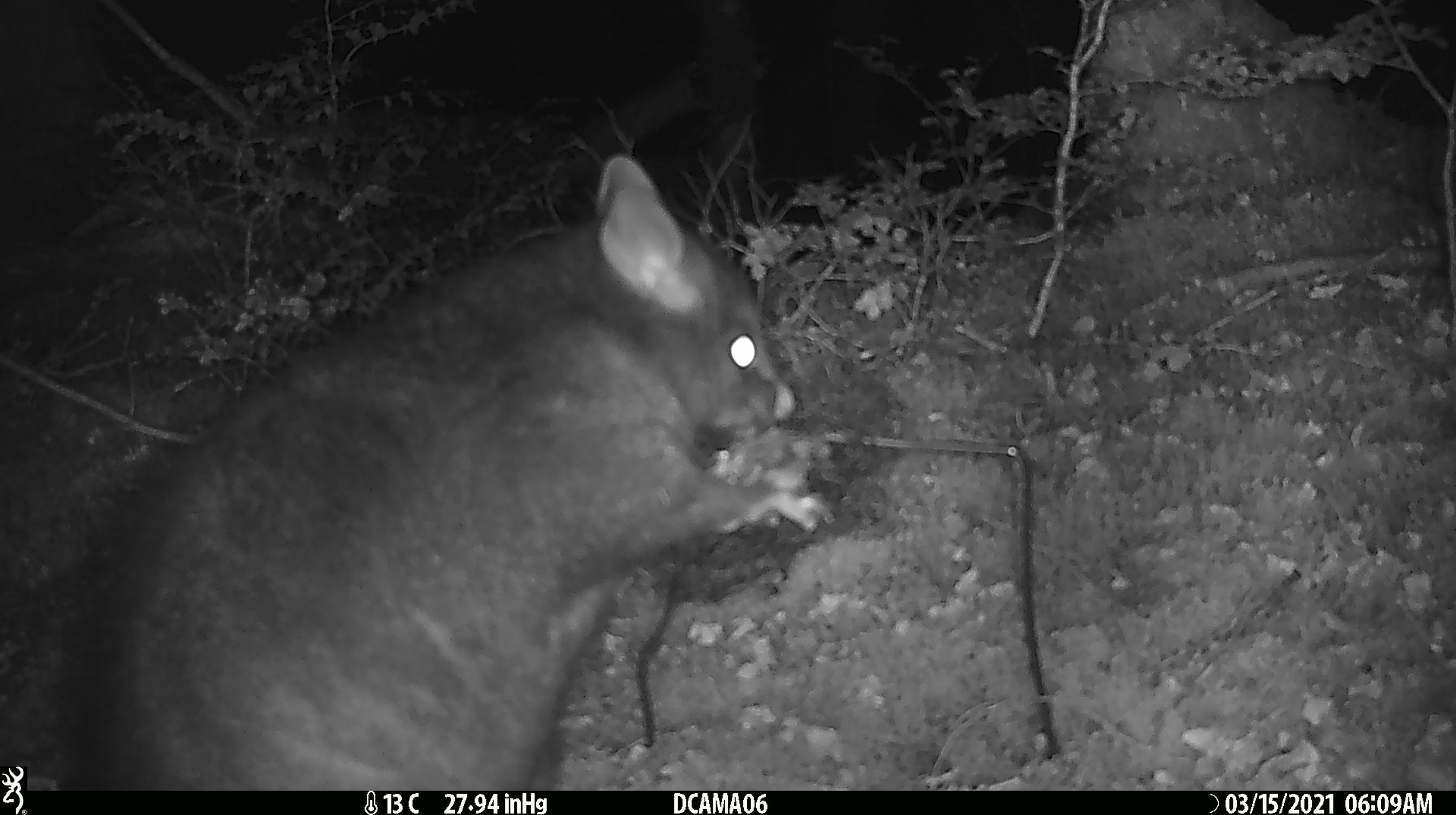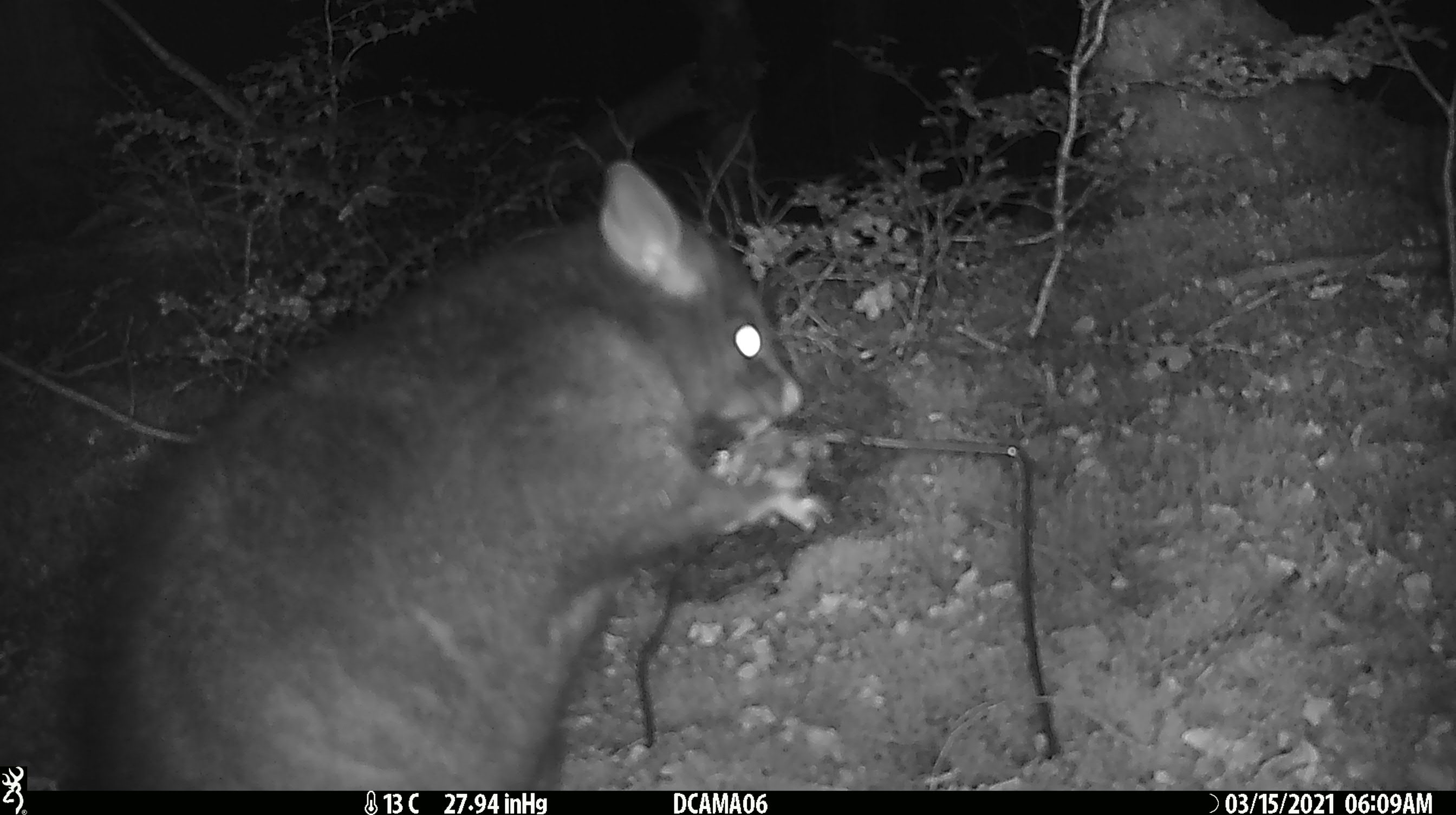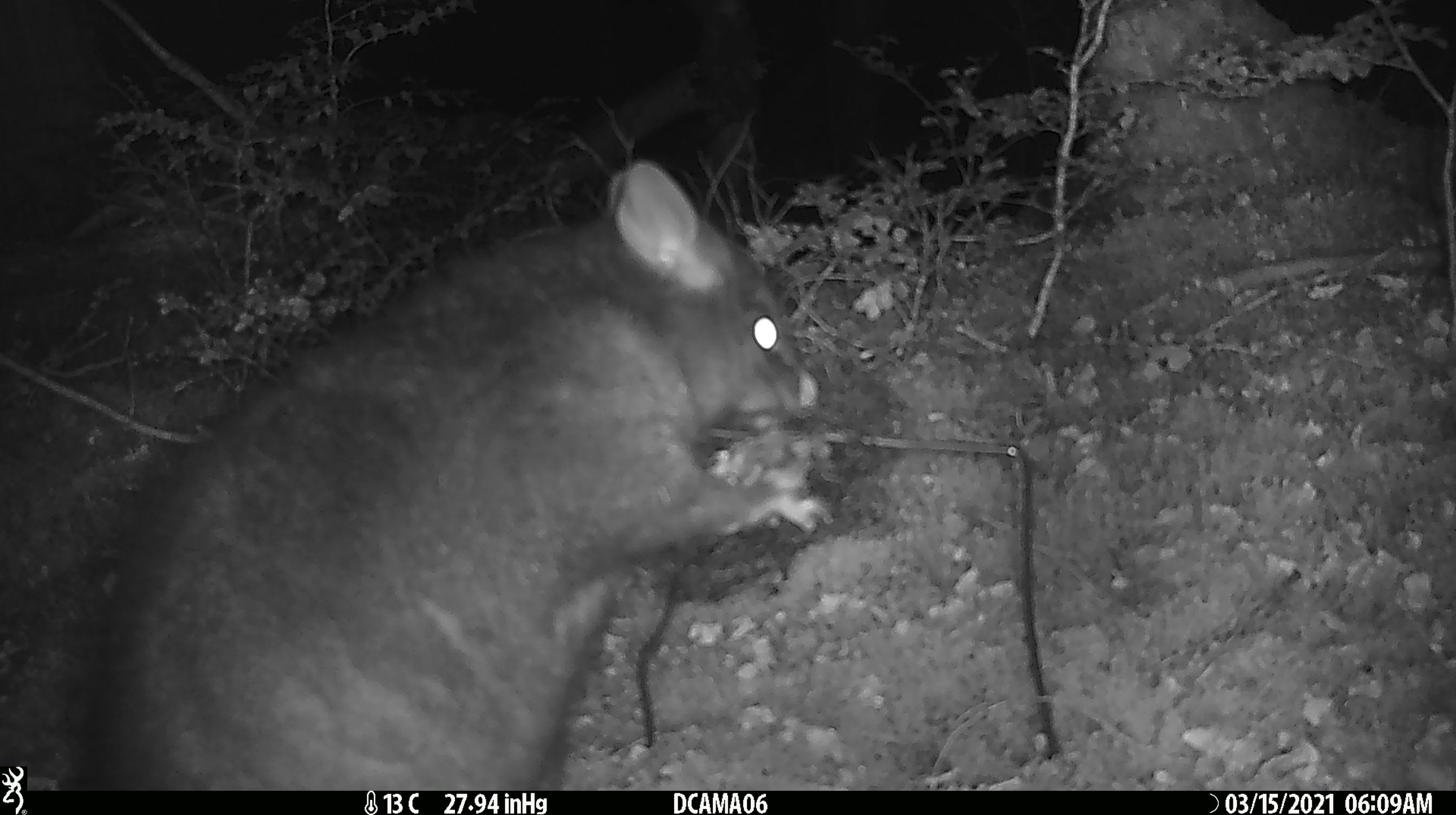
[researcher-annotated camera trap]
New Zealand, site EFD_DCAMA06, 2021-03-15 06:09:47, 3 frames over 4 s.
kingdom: Animalia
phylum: Chordata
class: Mammalia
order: Diprotodontia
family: Phalangeridae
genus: Trichosurus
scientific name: Trichosurus vulpecula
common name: common brushtail possum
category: possum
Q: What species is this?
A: Possum (common brushtail possum) (Trichosurus vulpecula).